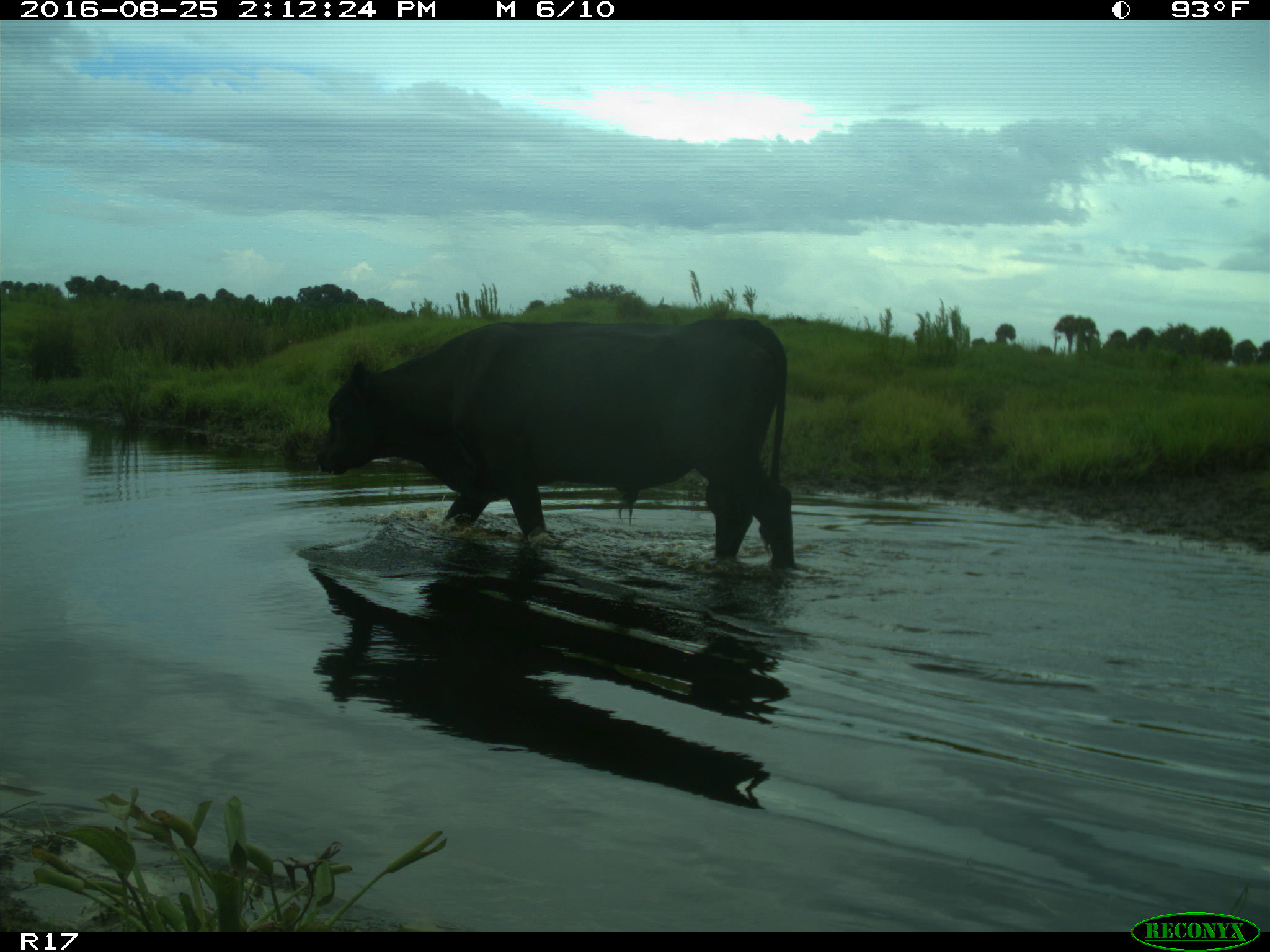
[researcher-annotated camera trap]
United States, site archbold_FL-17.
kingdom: Animalia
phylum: Chordata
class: Mammalia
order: Artiodactyla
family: Bovidae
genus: Bos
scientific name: Bos taurus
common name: domestic cow